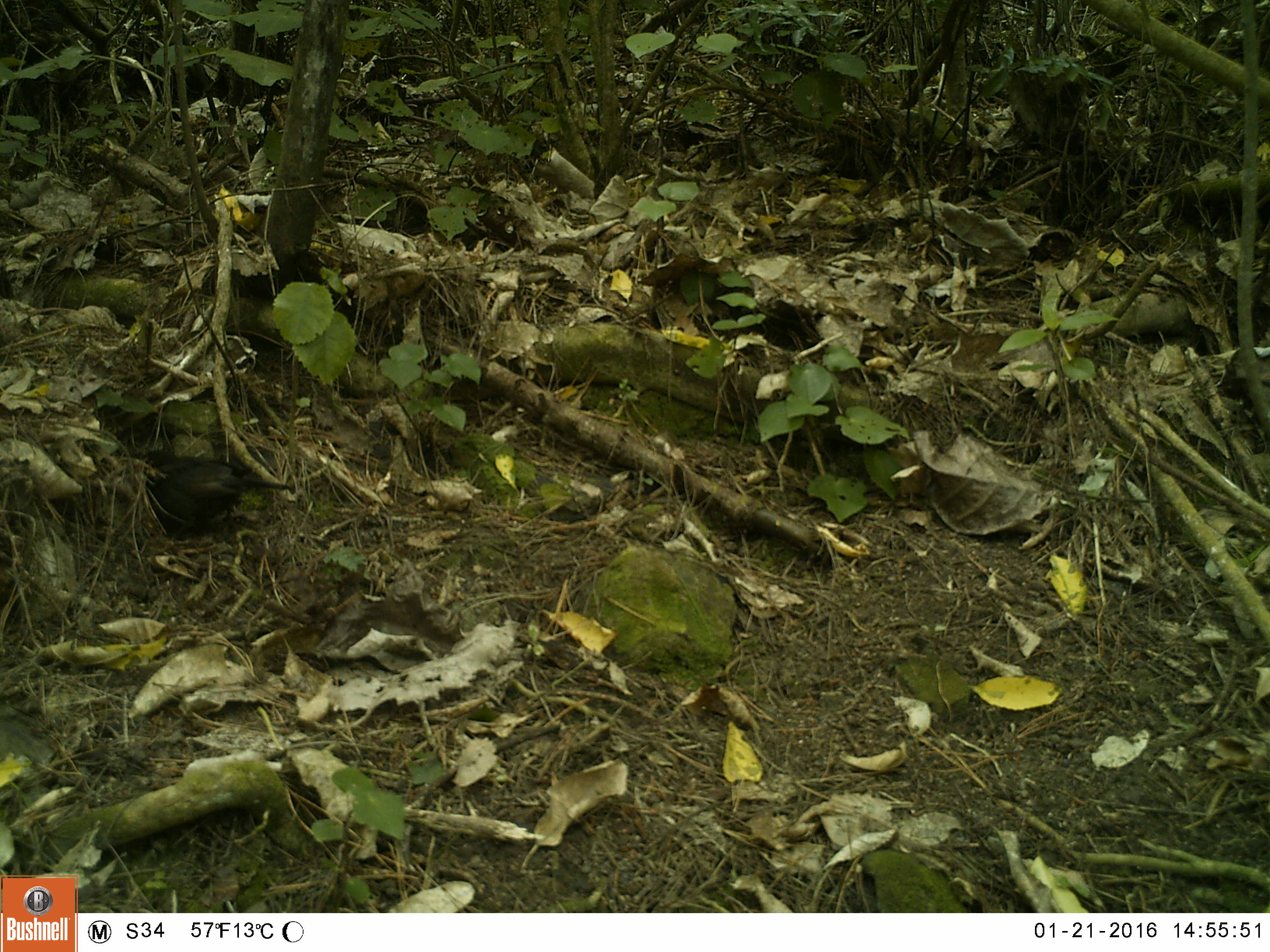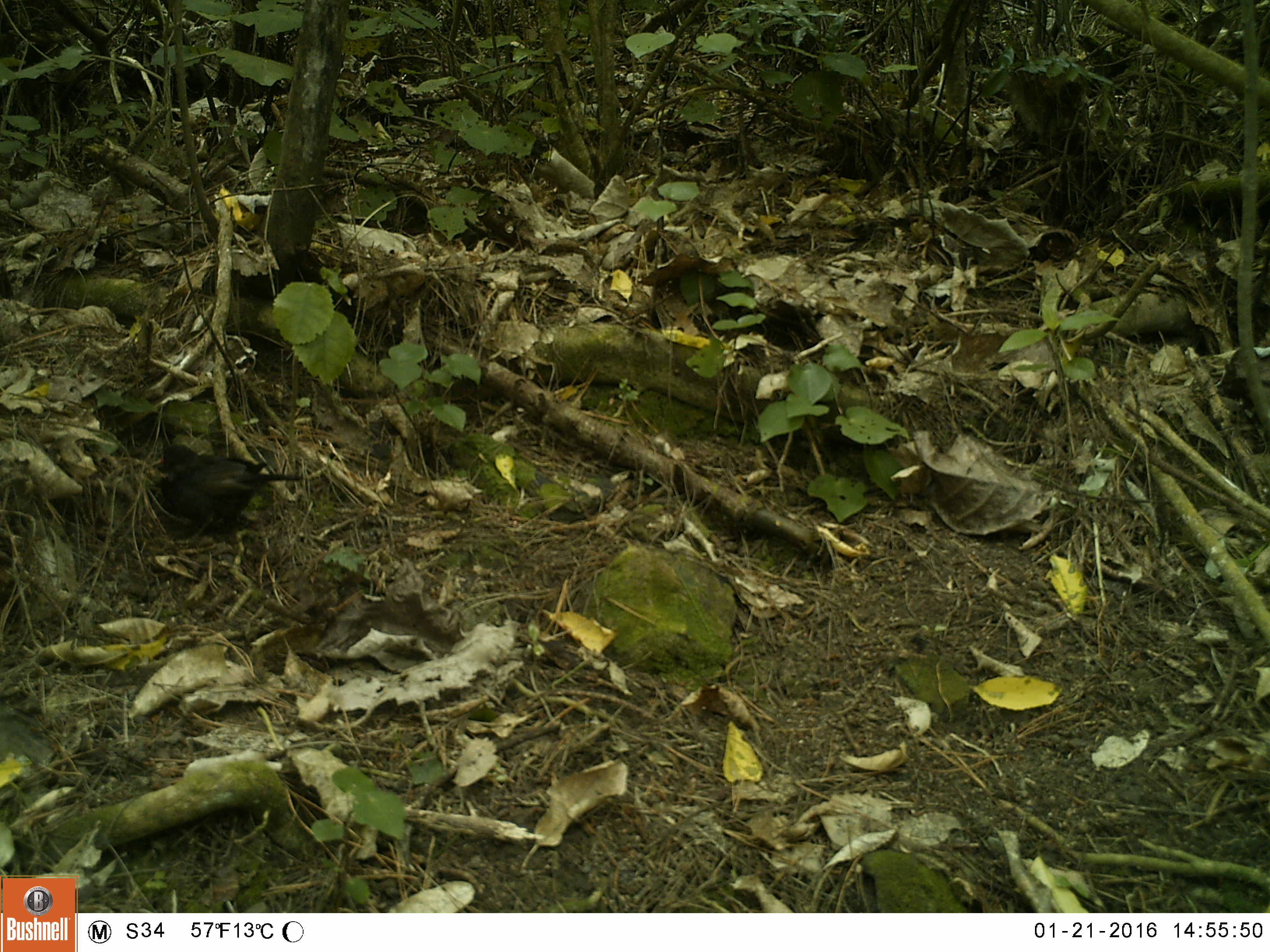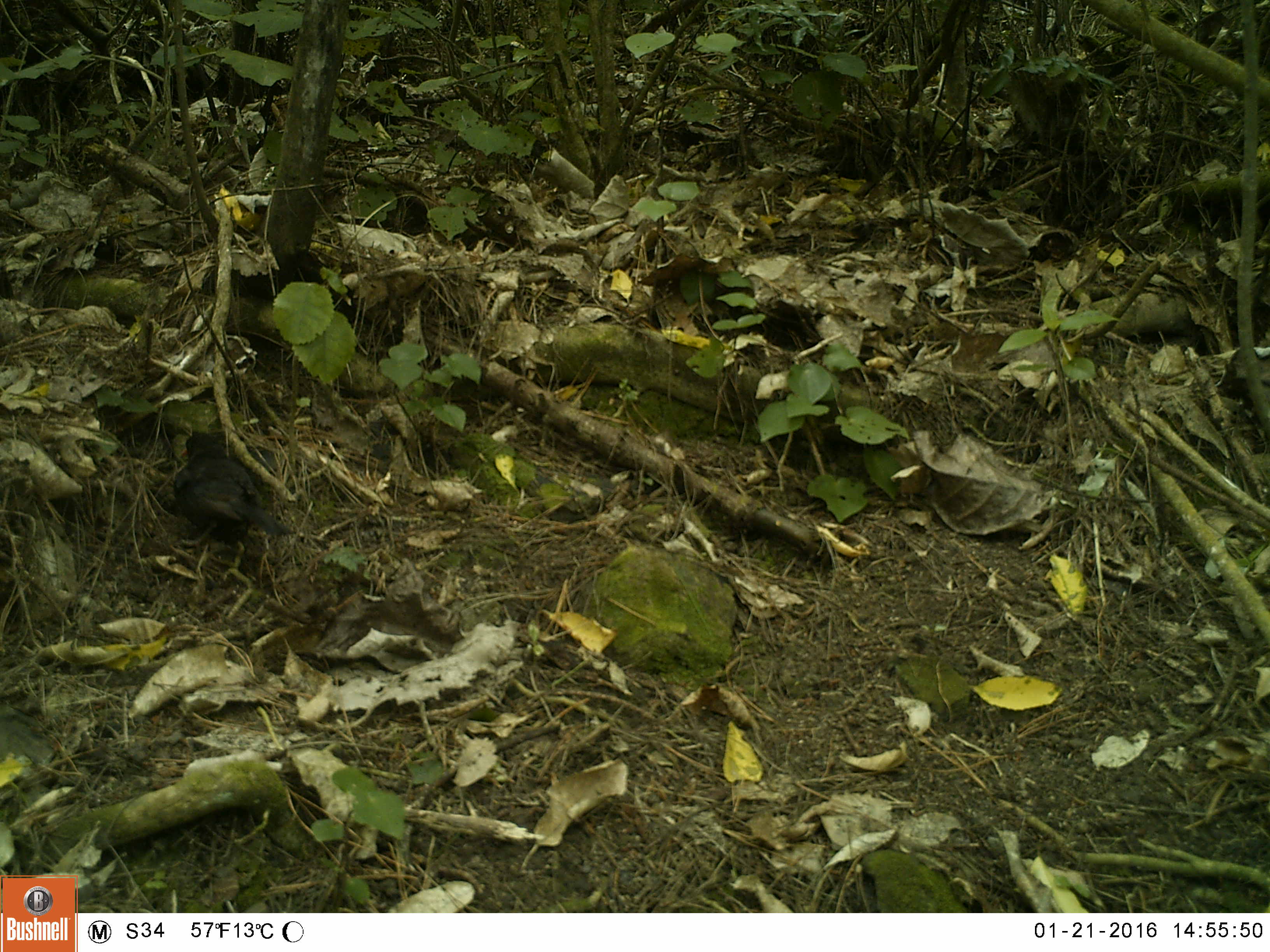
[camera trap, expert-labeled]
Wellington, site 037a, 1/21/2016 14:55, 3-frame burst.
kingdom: Animalia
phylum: Chordata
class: Aves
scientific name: Aves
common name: bird